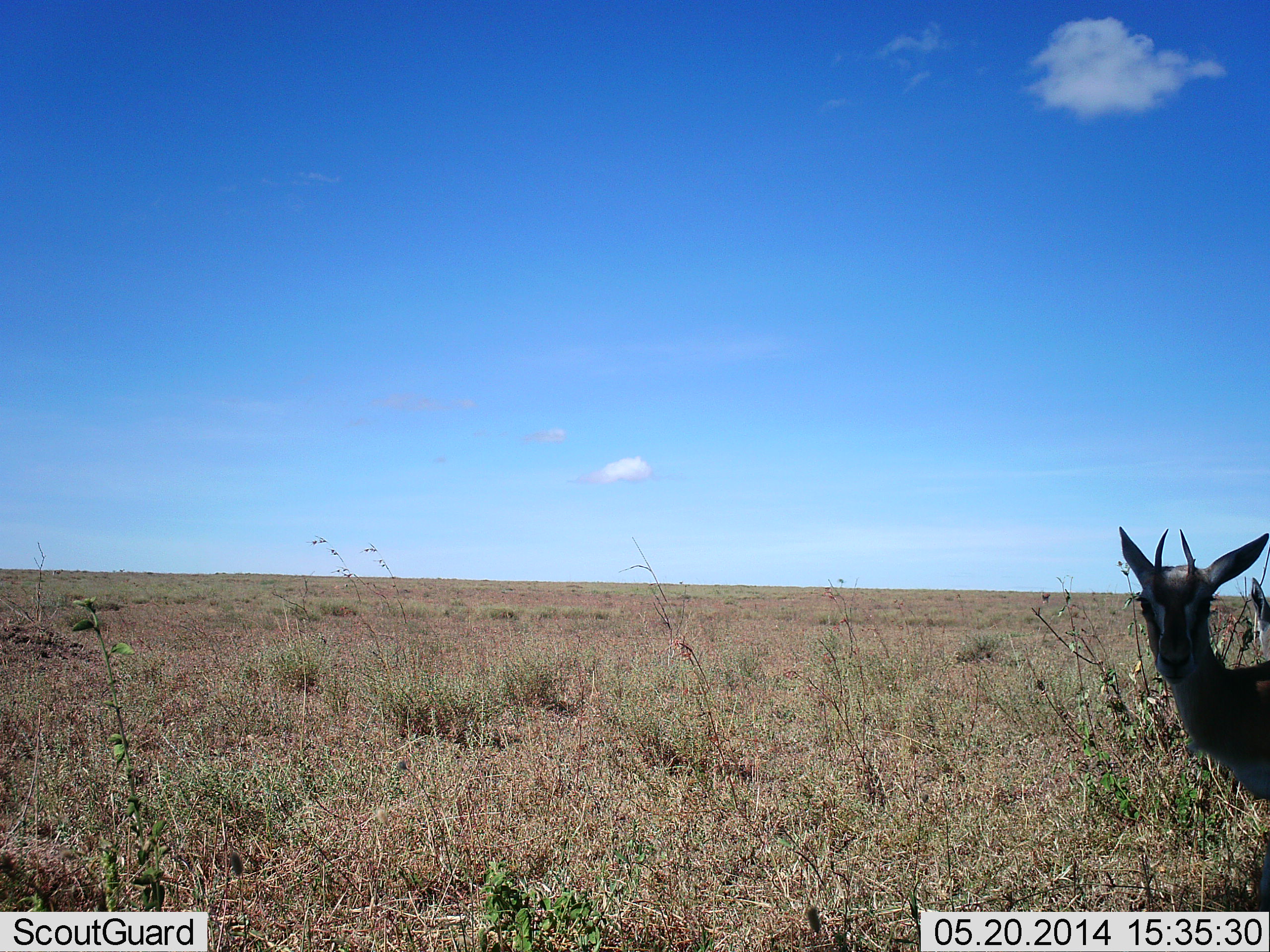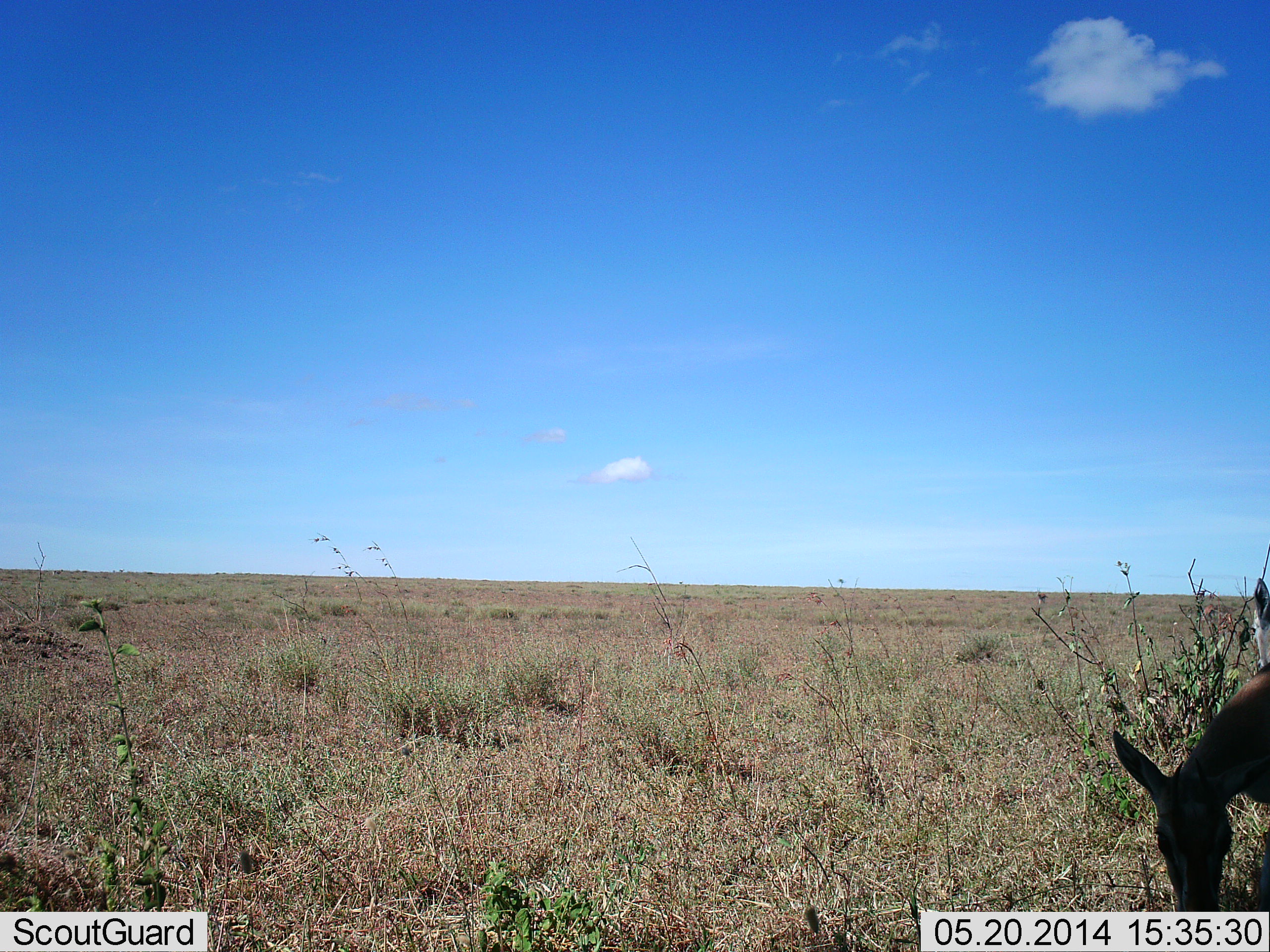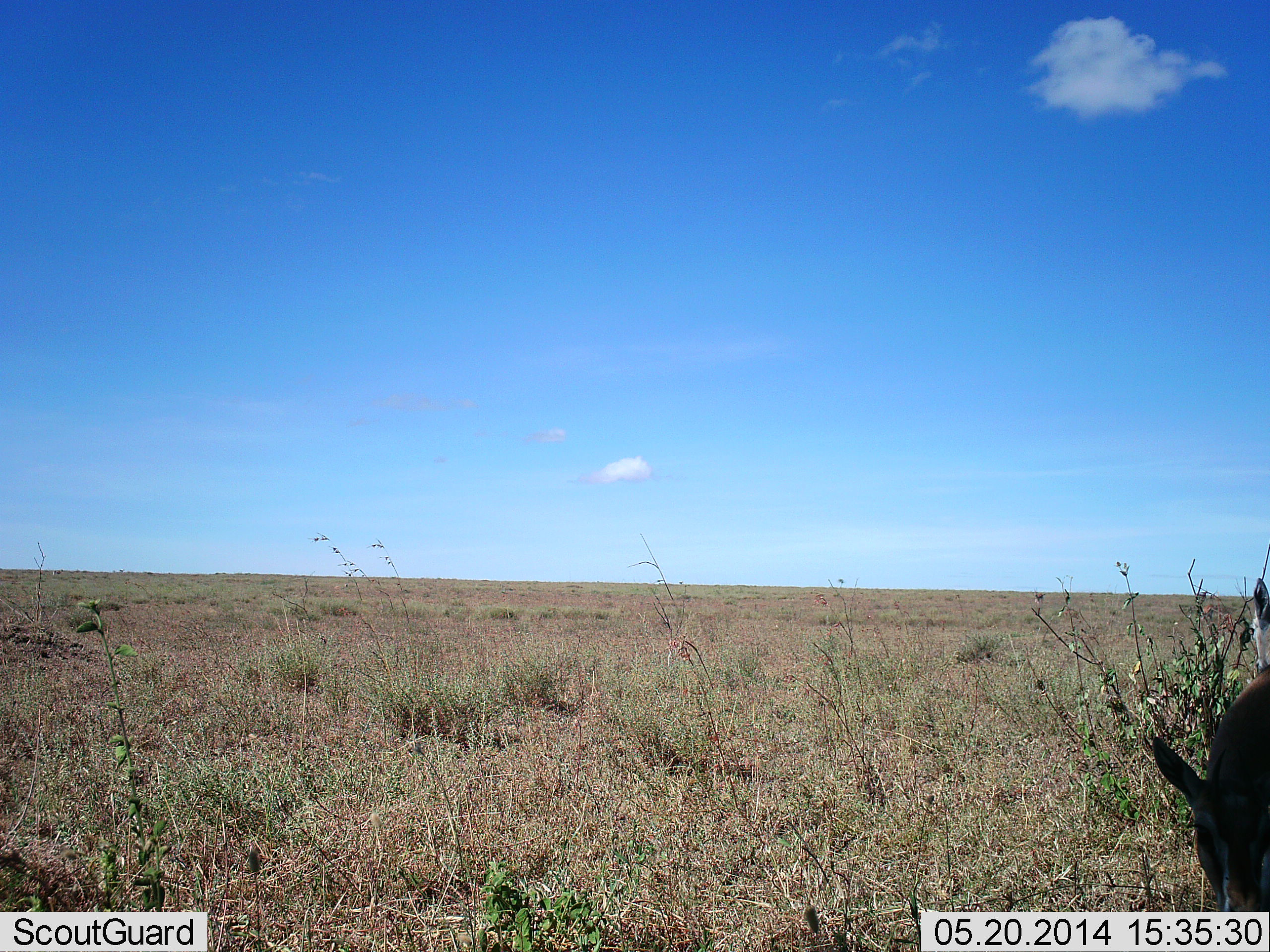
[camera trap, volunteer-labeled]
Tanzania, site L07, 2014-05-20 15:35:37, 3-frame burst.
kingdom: Animalia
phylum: Chordata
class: Mammalia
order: Artiodactyla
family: Bovidae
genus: Eudorcas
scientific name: Eudorcas thomsonii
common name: thomson's gazelle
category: gazellethomsons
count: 1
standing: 43%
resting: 0%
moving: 2%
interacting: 0%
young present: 4%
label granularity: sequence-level